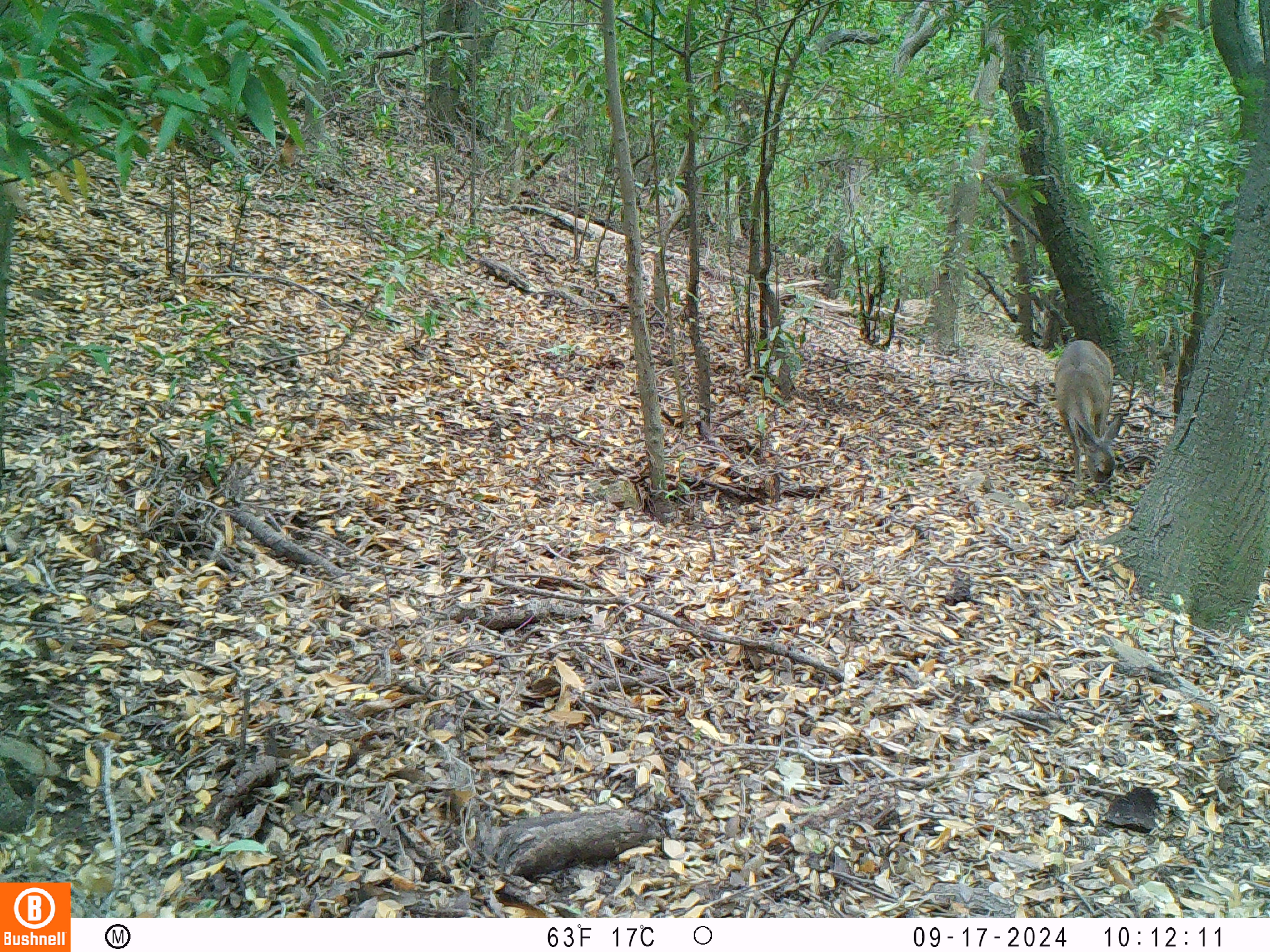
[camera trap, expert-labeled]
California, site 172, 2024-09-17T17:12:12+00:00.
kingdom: Animalia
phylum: Chordata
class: Mammalia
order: Artiodactyla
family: Cervidae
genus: Odocoileus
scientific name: Odocoileus hemionus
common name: mule deer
Mule deer (Odocoileus hemionus).